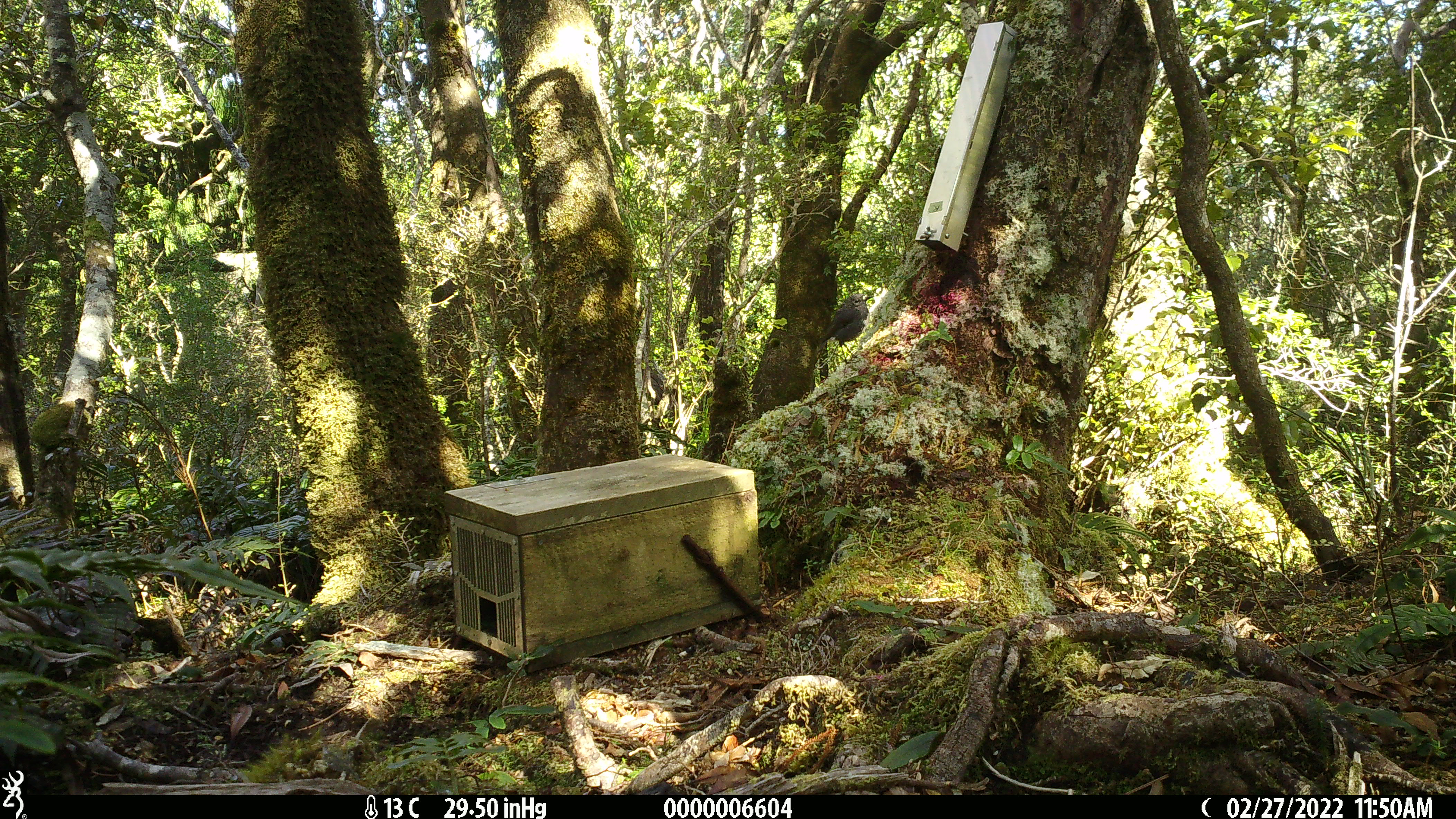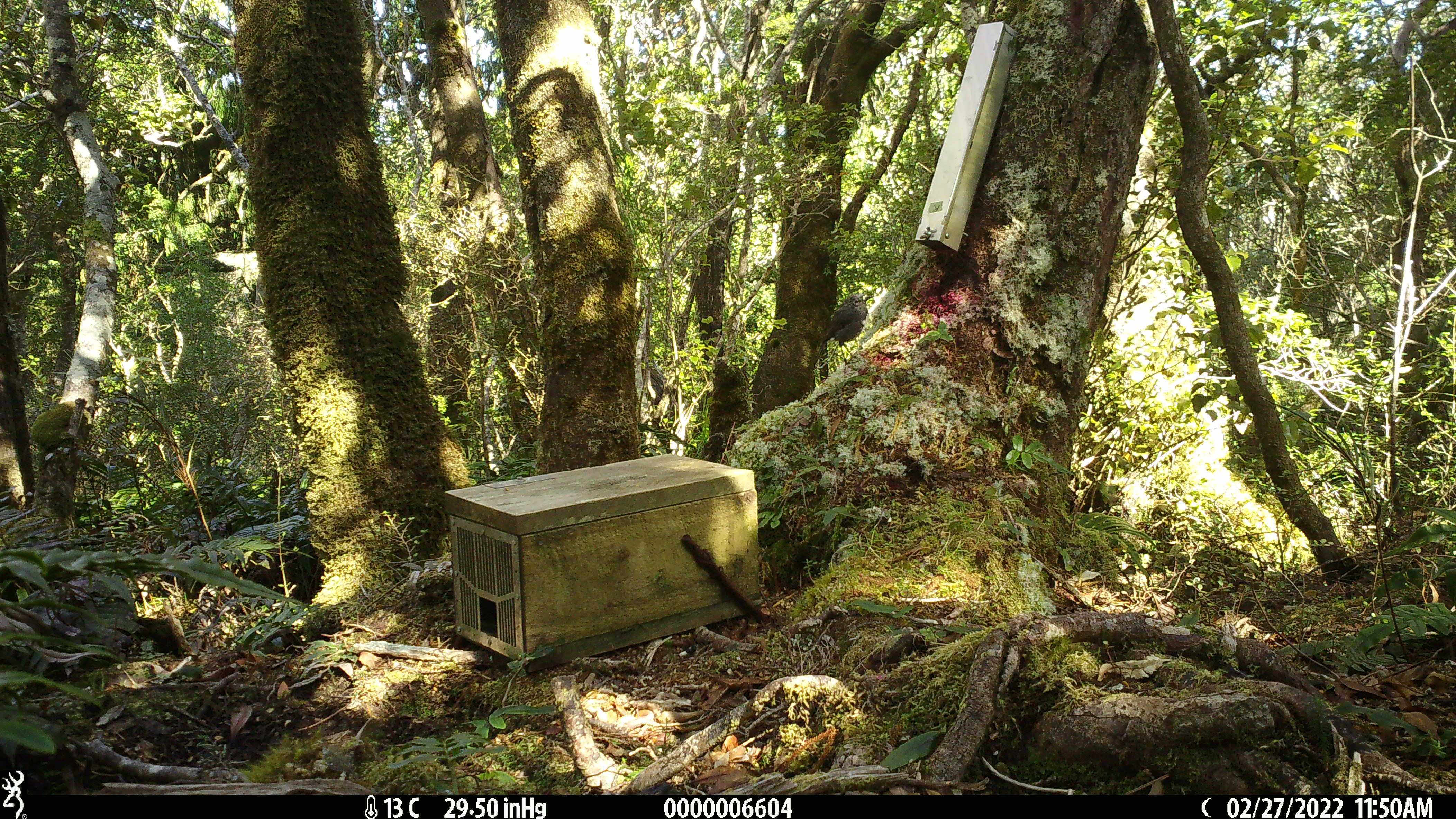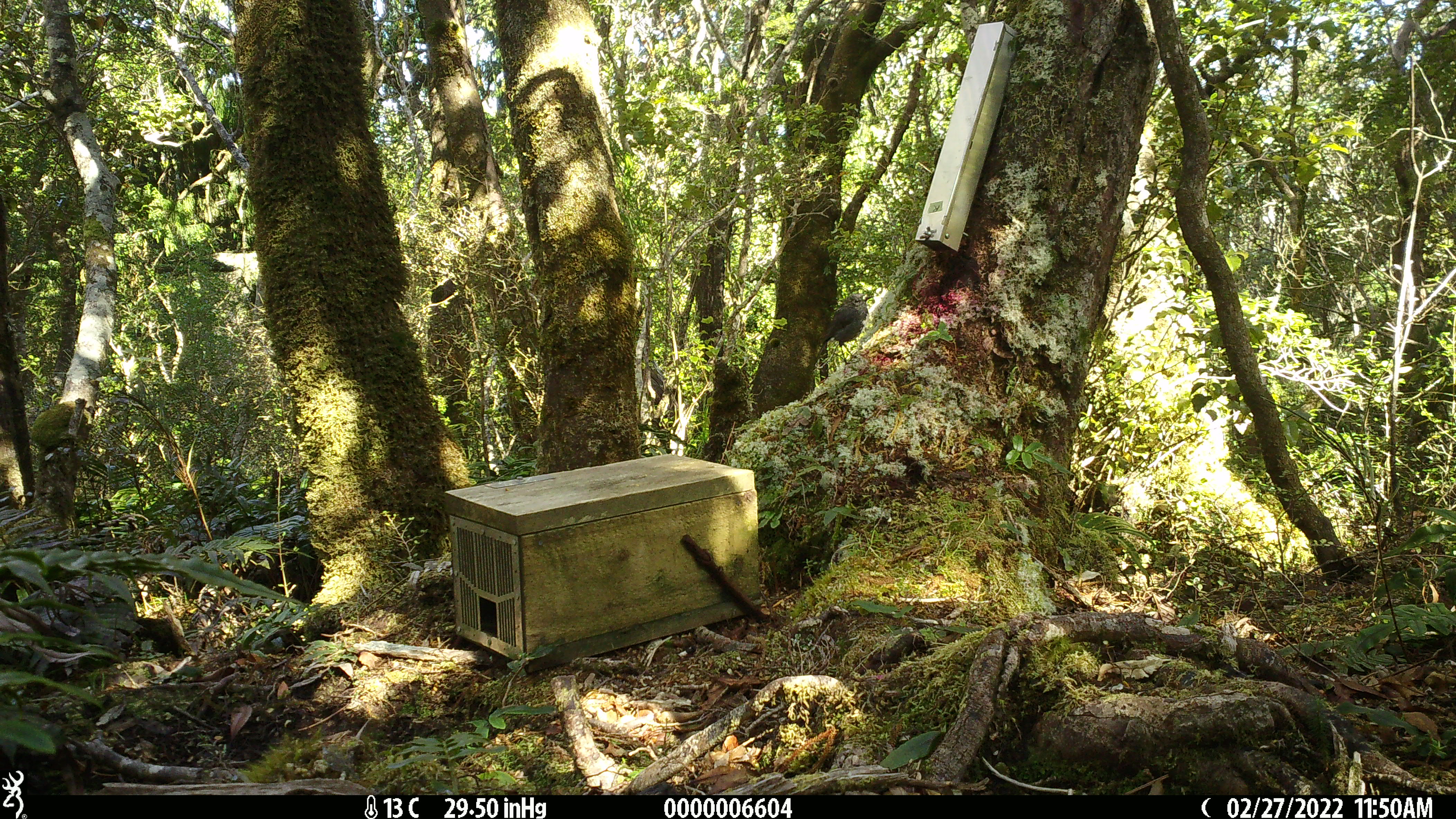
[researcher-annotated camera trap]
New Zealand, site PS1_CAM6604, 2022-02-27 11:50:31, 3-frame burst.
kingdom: Animalia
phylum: Chordata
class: Aves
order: Passeriformes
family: Petroicidae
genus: Petroica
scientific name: Petroica australis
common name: new zealand robin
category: robin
Robin (new zealand robin) (Petroica australis).